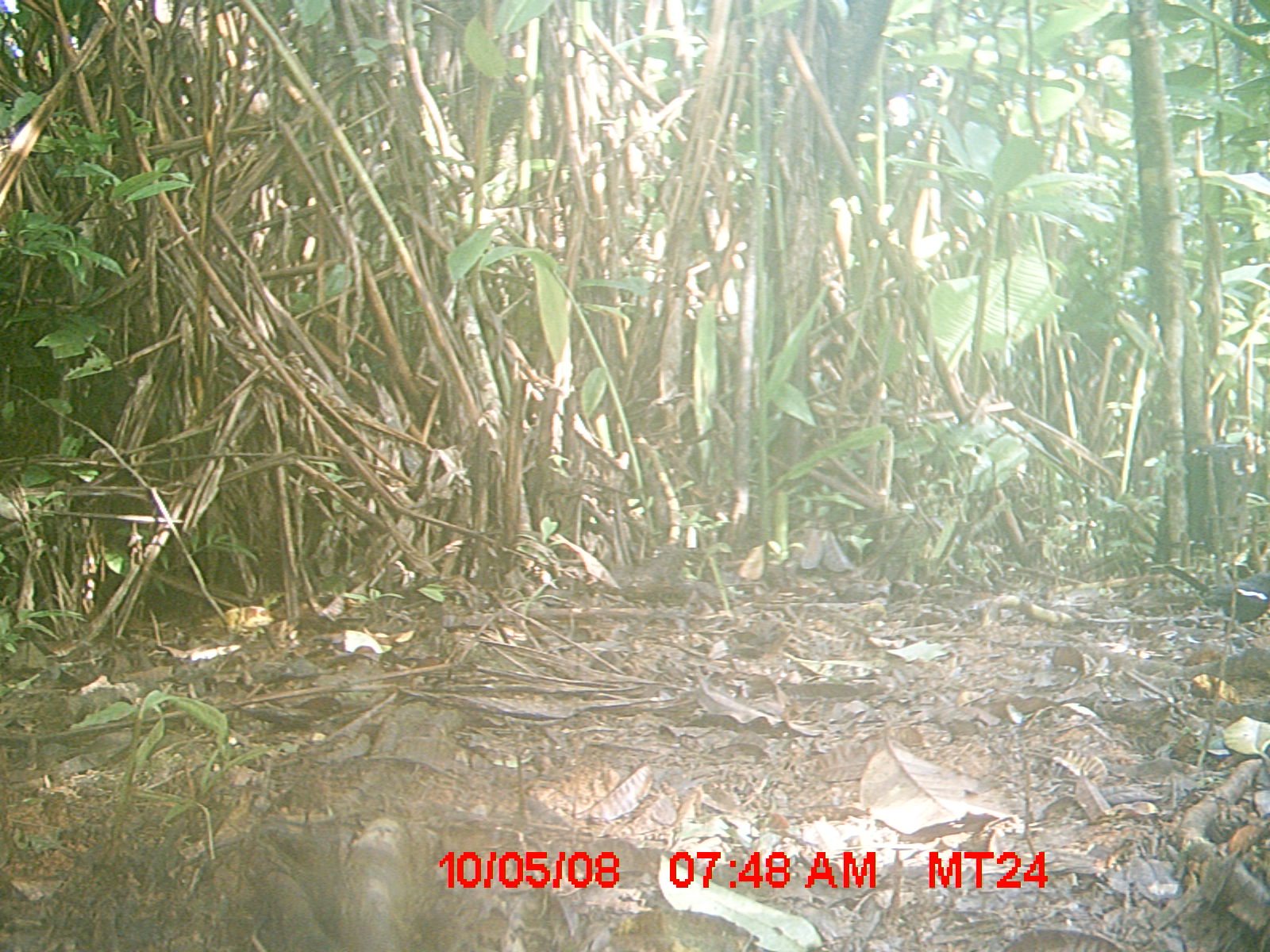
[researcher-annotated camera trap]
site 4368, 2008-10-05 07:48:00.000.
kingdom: Animalia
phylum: Chordata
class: Aves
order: Passeriformes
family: Muscicapidae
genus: Copsychus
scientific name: Copsychus albospecularis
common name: madagascar magpie-robin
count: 1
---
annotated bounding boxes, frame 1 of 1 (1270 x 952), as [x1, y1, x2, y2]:
copsychus albospecularis: [1166, 562, 1269, 639]